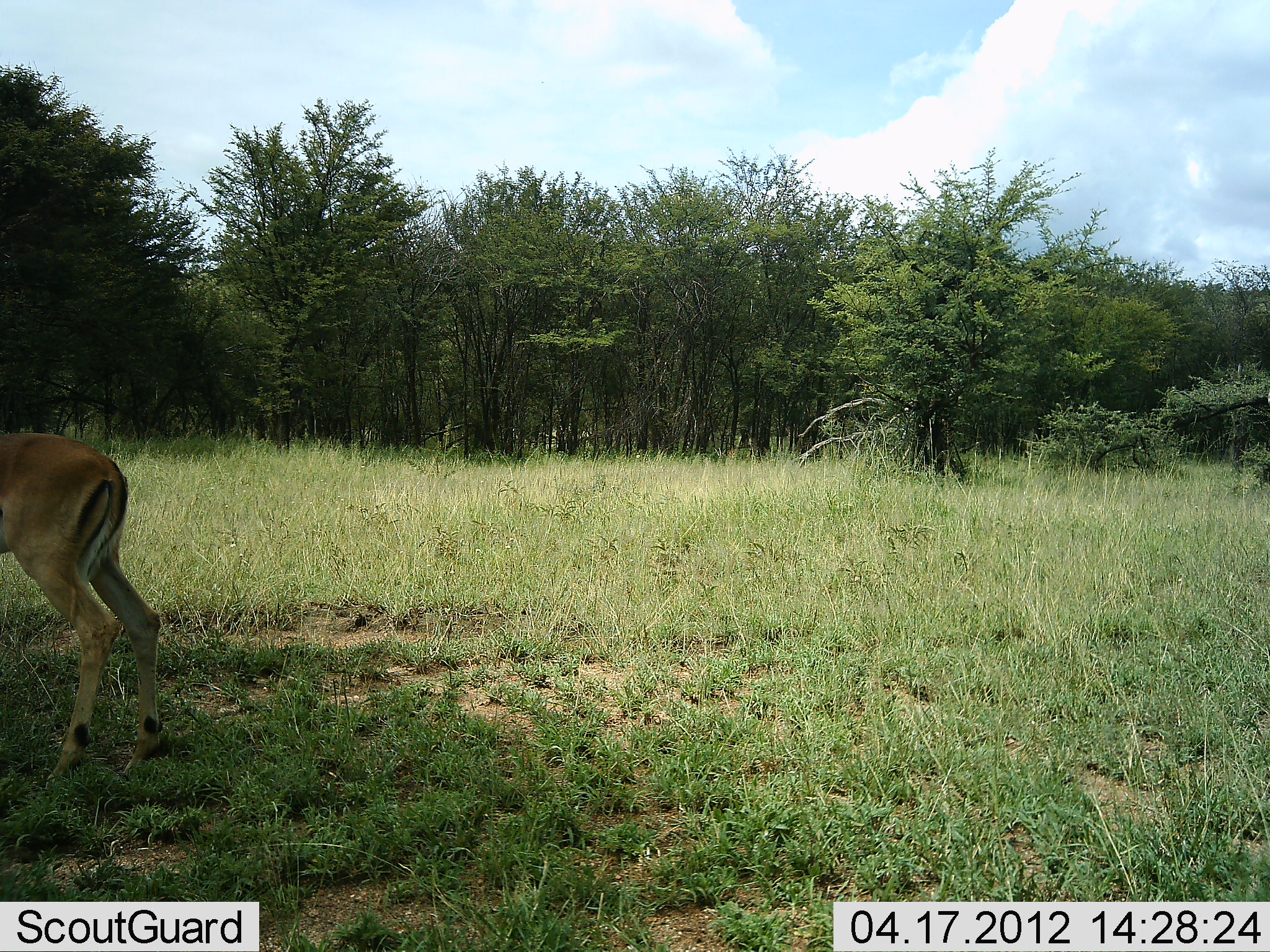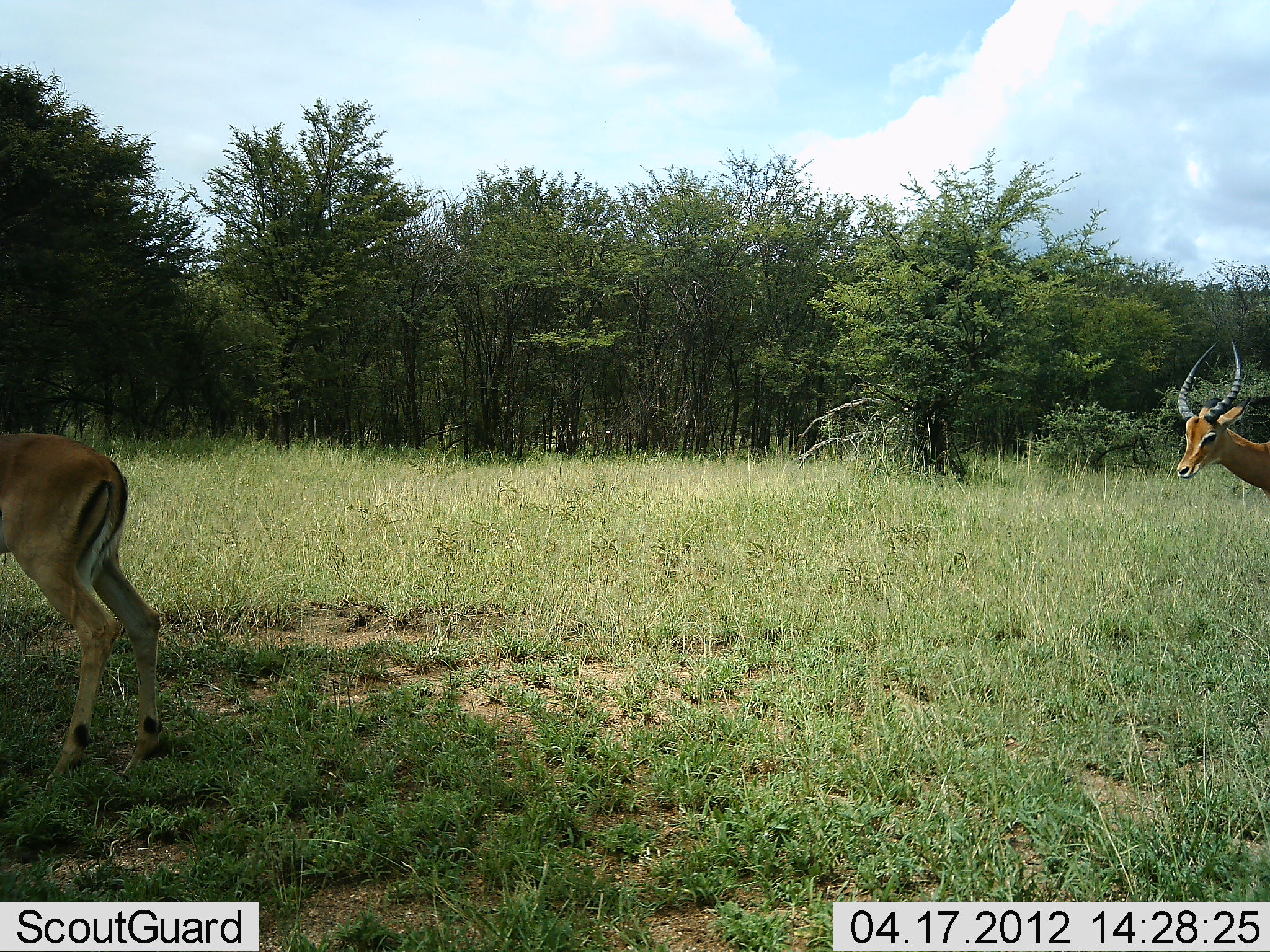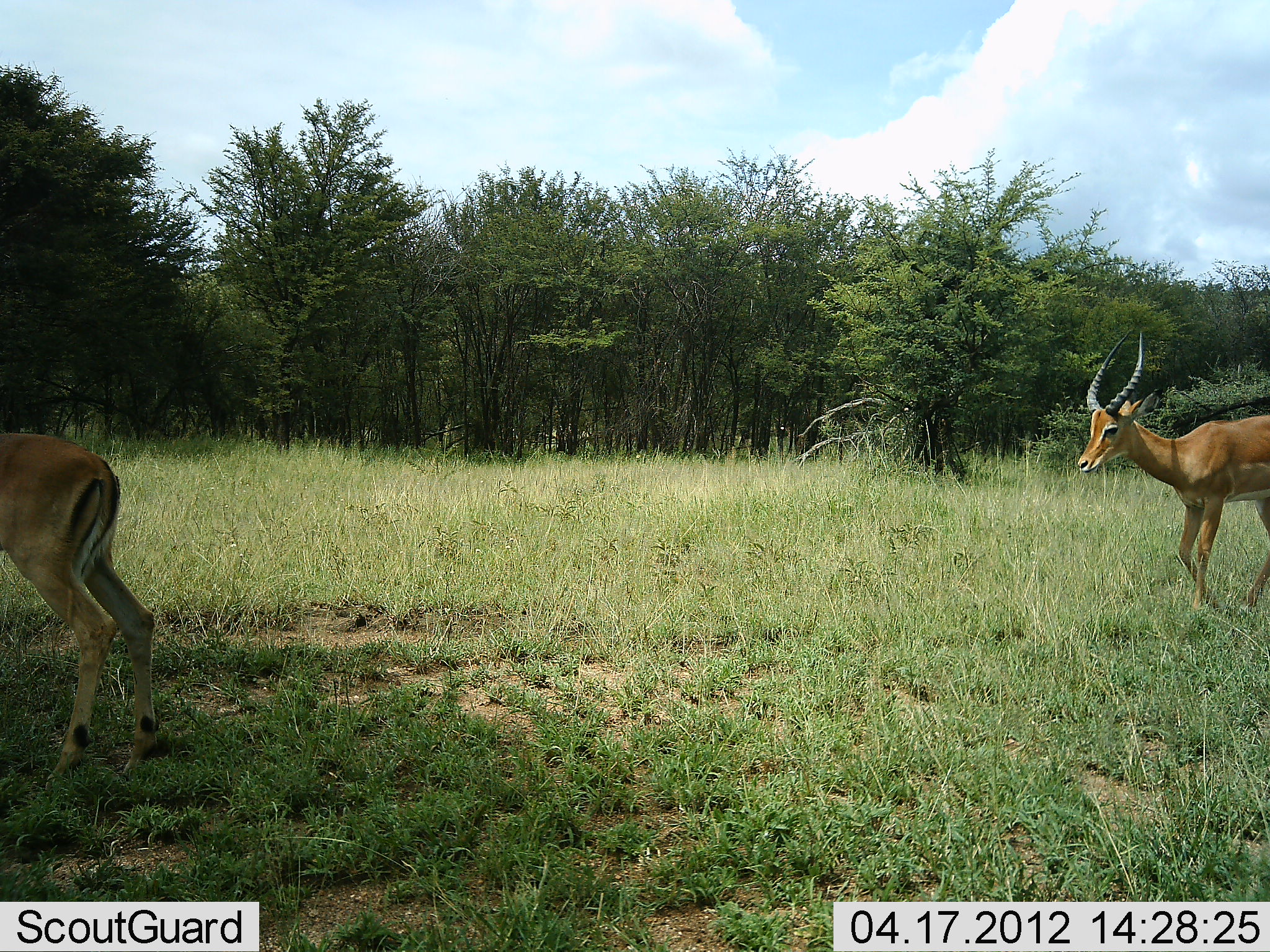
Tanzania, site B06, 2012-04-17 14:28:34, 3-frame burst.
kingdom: Animalia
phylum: Chordata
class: Mammalia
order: Artiodactyla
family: Bovidae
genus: Aepyceros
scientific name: Aepyceros melampus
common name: impala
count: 2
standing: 72%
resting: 6%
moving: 94%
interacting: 0%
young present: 0%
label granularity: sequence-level